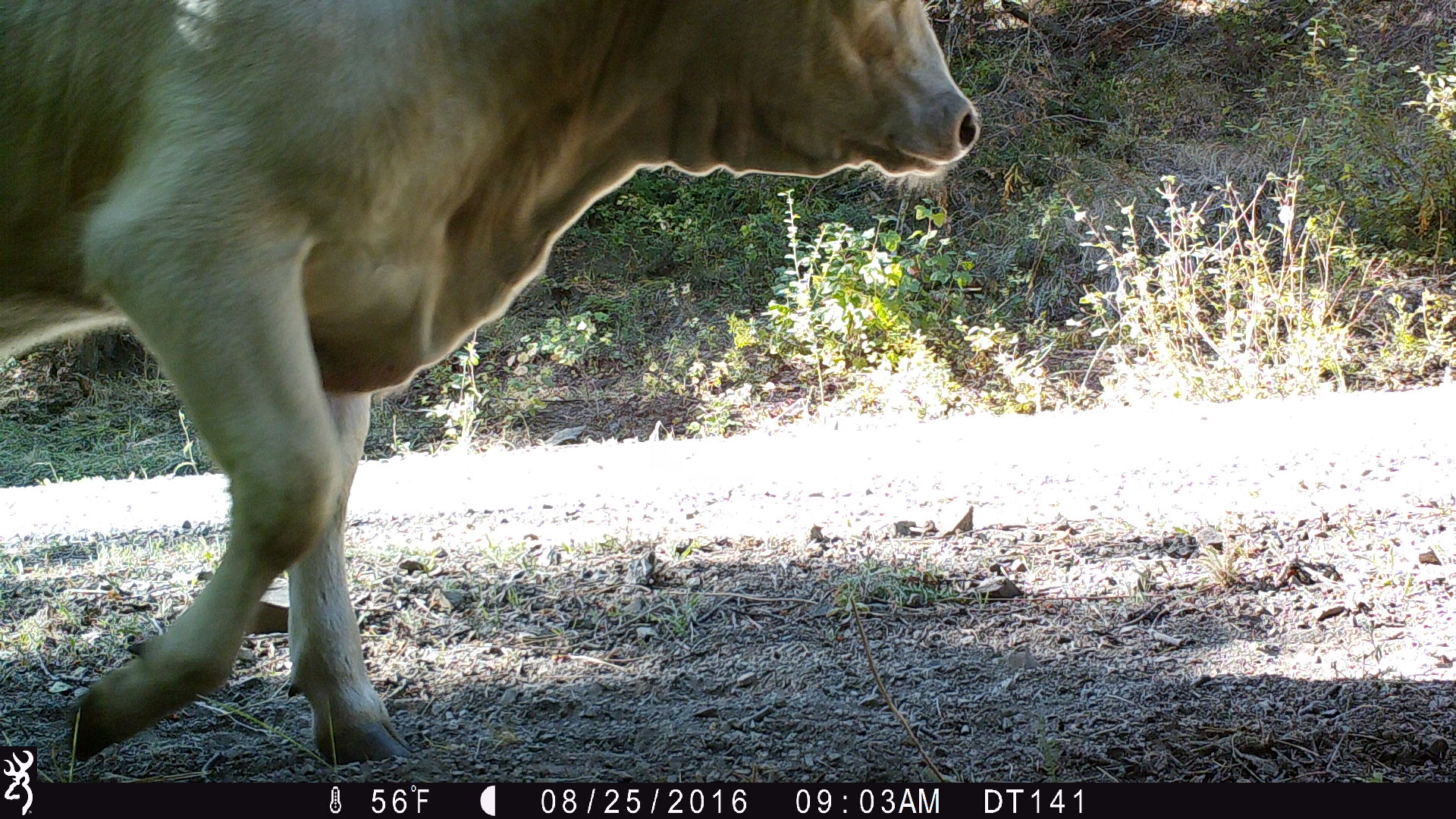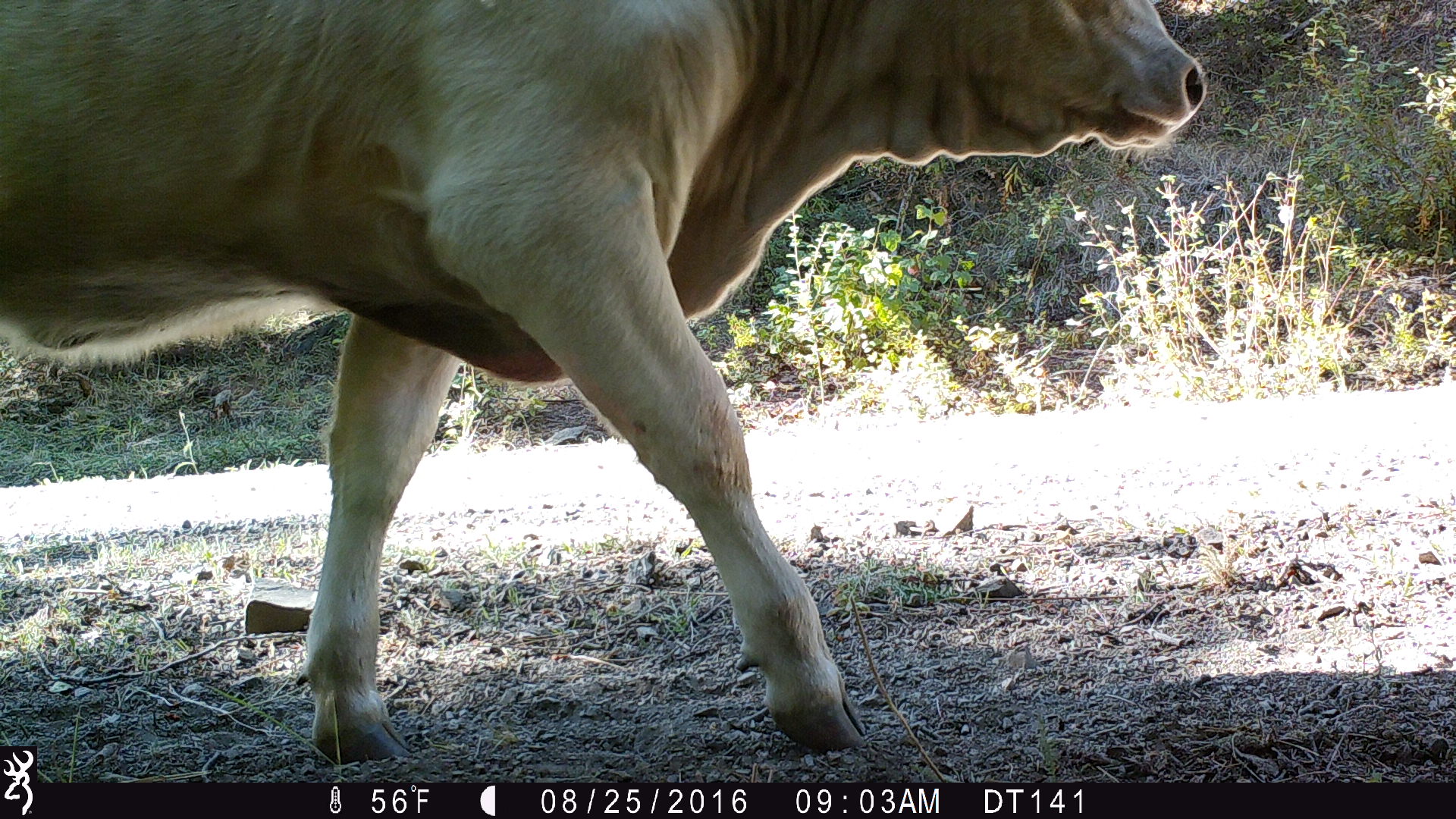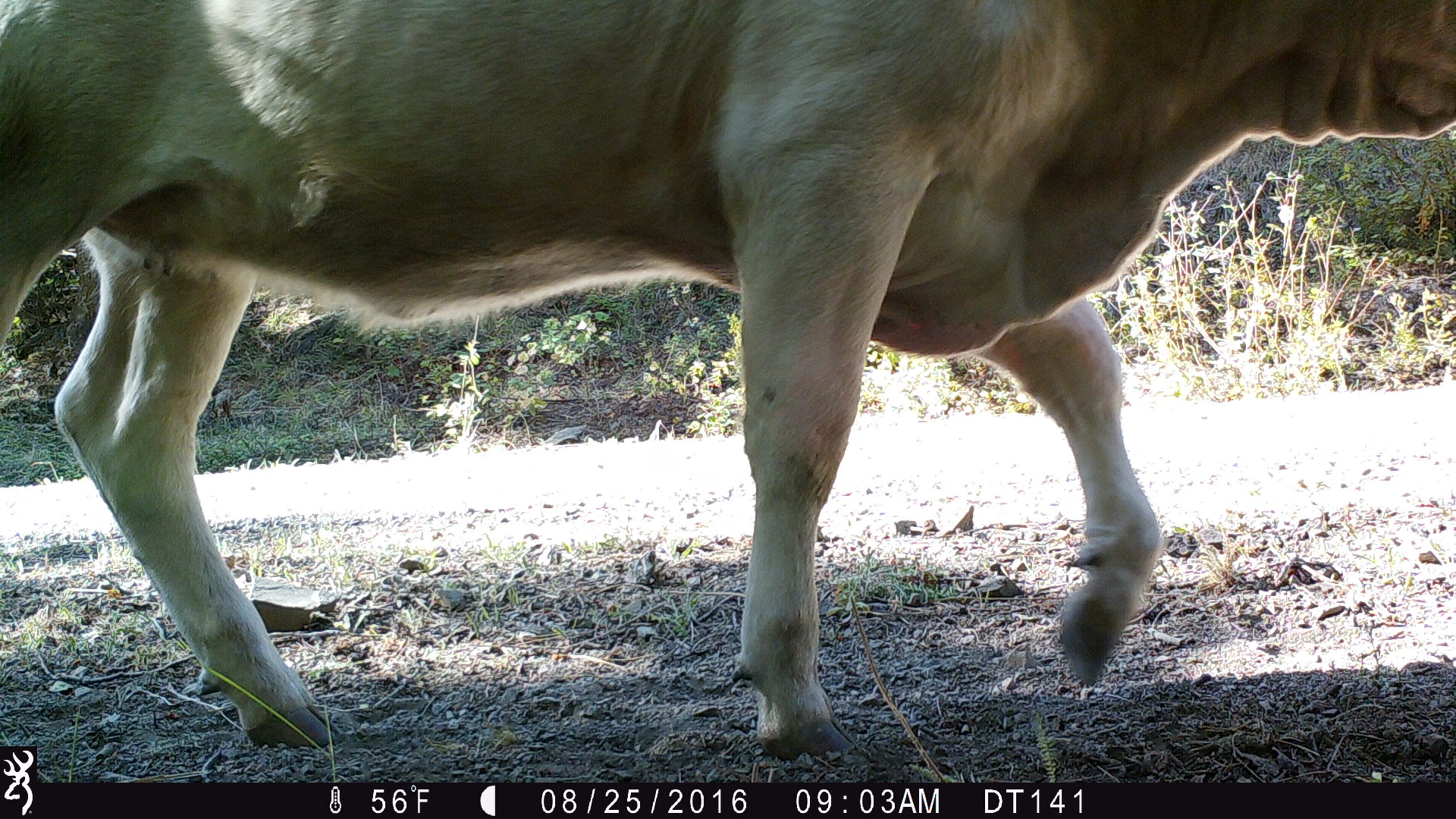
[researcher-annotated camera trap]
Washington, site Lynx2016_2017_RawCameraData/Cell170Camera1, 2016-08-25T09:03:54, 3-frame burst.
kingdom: Animalia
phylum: Chordata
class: Mammalia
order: Artiodactyla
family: Bovidae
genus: Bos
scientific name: Bos taurus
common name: domestic cattle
Domestic cattle (Bos taurus). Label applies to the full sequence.